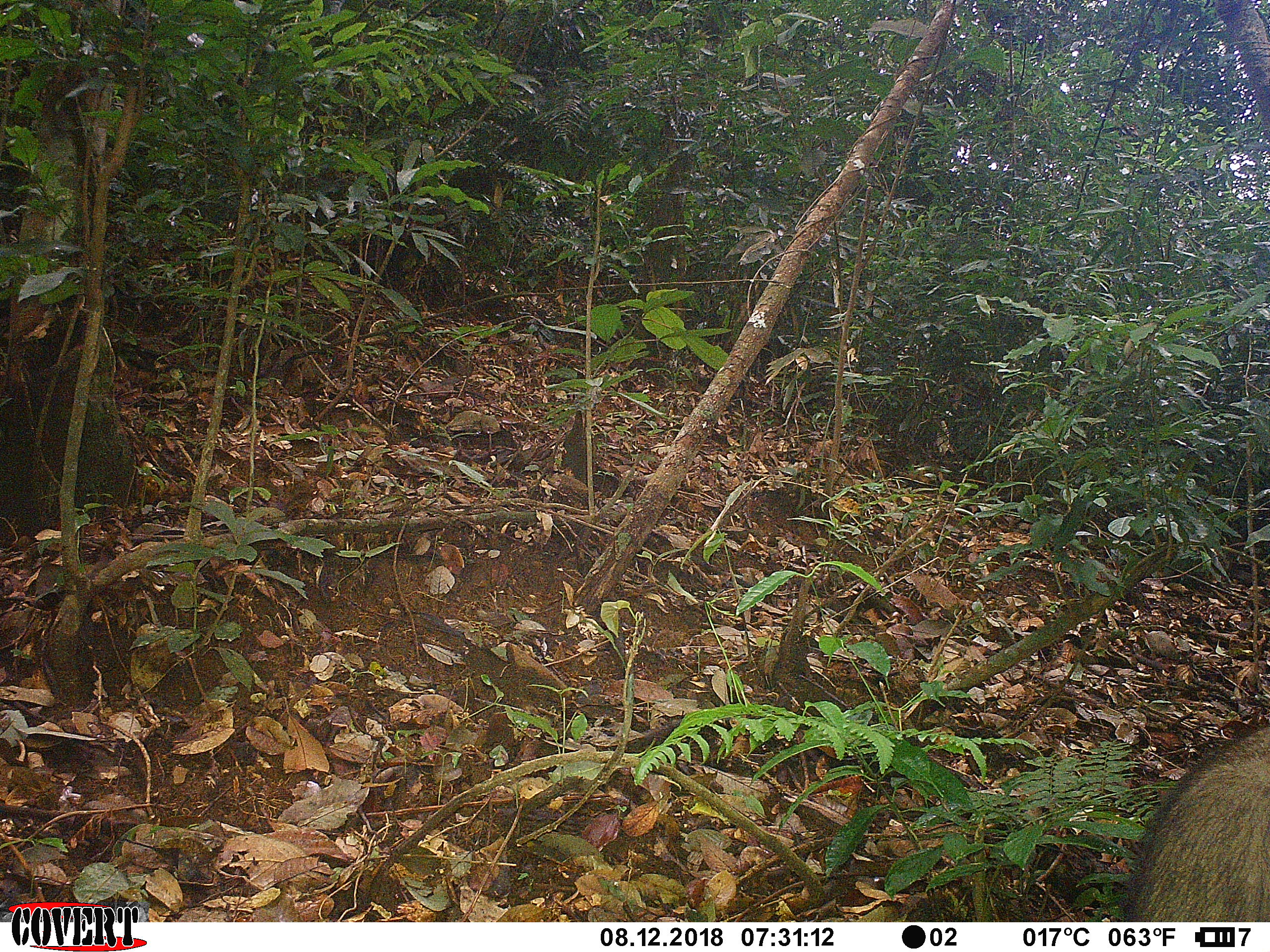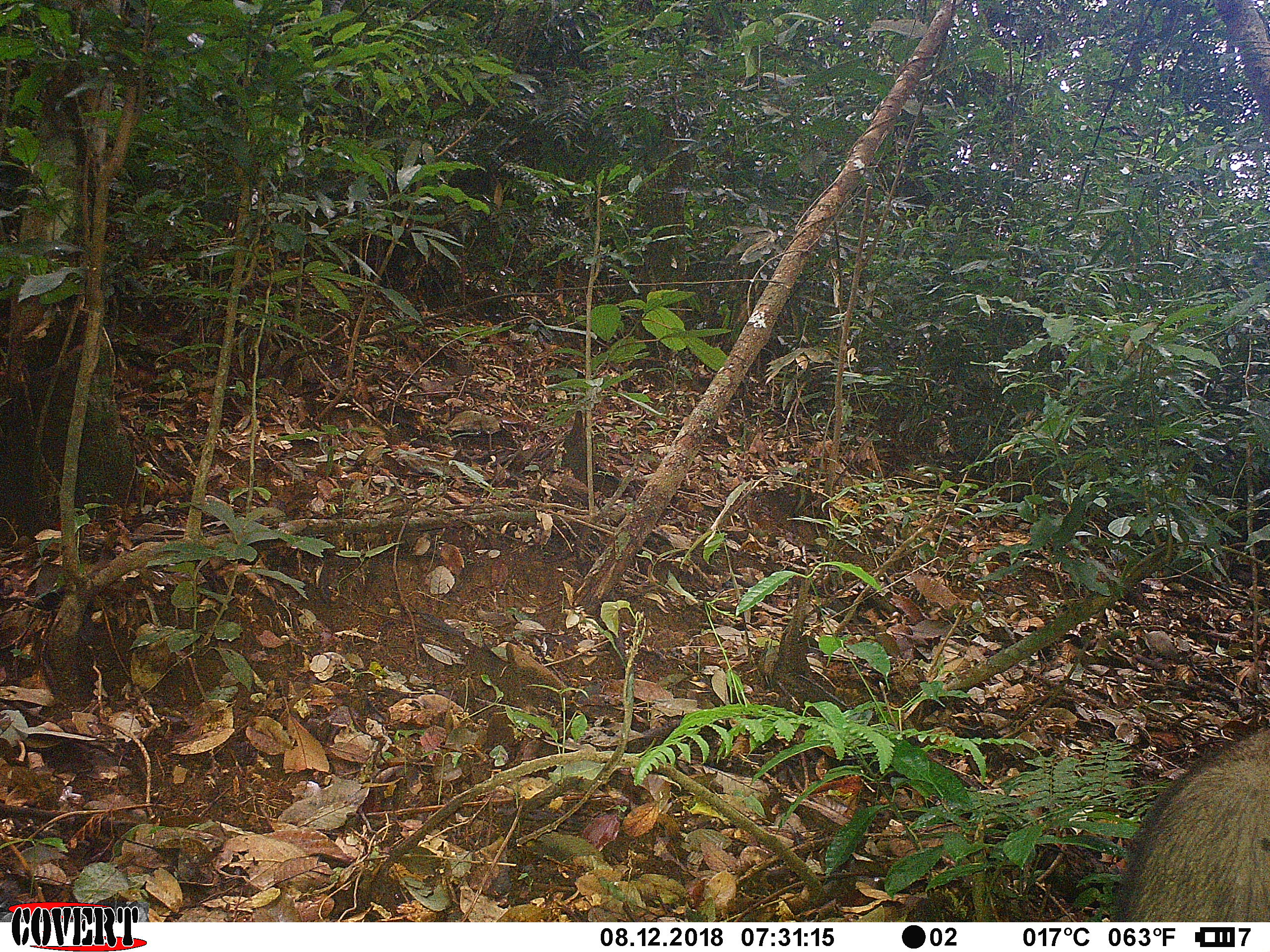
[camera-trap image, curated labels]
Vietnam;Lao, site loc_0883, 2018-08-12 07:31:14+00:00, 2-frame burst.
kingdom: Animalia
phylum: Chordata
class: Mammalia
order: Artiodactyla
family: Suidae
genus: Sus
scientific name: Sus scrofa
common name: eurasian wild pig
Eurasian wild pig (Sus scrofa). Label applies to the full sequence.